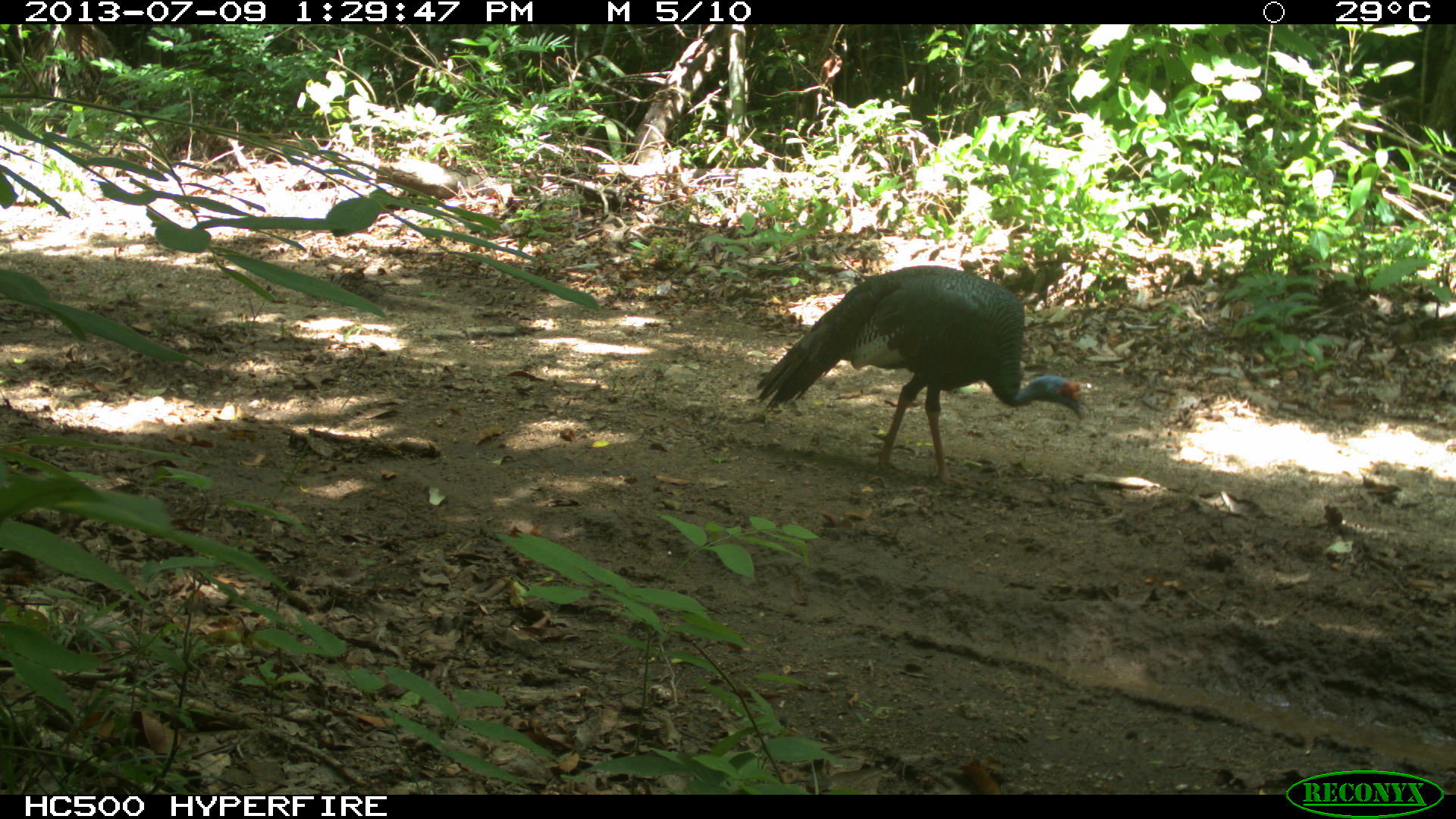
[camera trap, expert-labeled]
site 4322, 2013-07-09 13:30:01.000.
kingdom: Animalia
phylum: Chordata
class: Aves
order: Galliformes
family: Phasianidae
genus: Meleagris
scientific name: Meleagris ocellata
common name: ocellated turkey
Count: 1.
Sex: male.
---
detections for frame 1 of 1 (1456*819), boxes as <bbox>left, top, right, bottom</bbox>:
meleagris ocellata: <bbox>755, 264, 1083, 490</bbox>